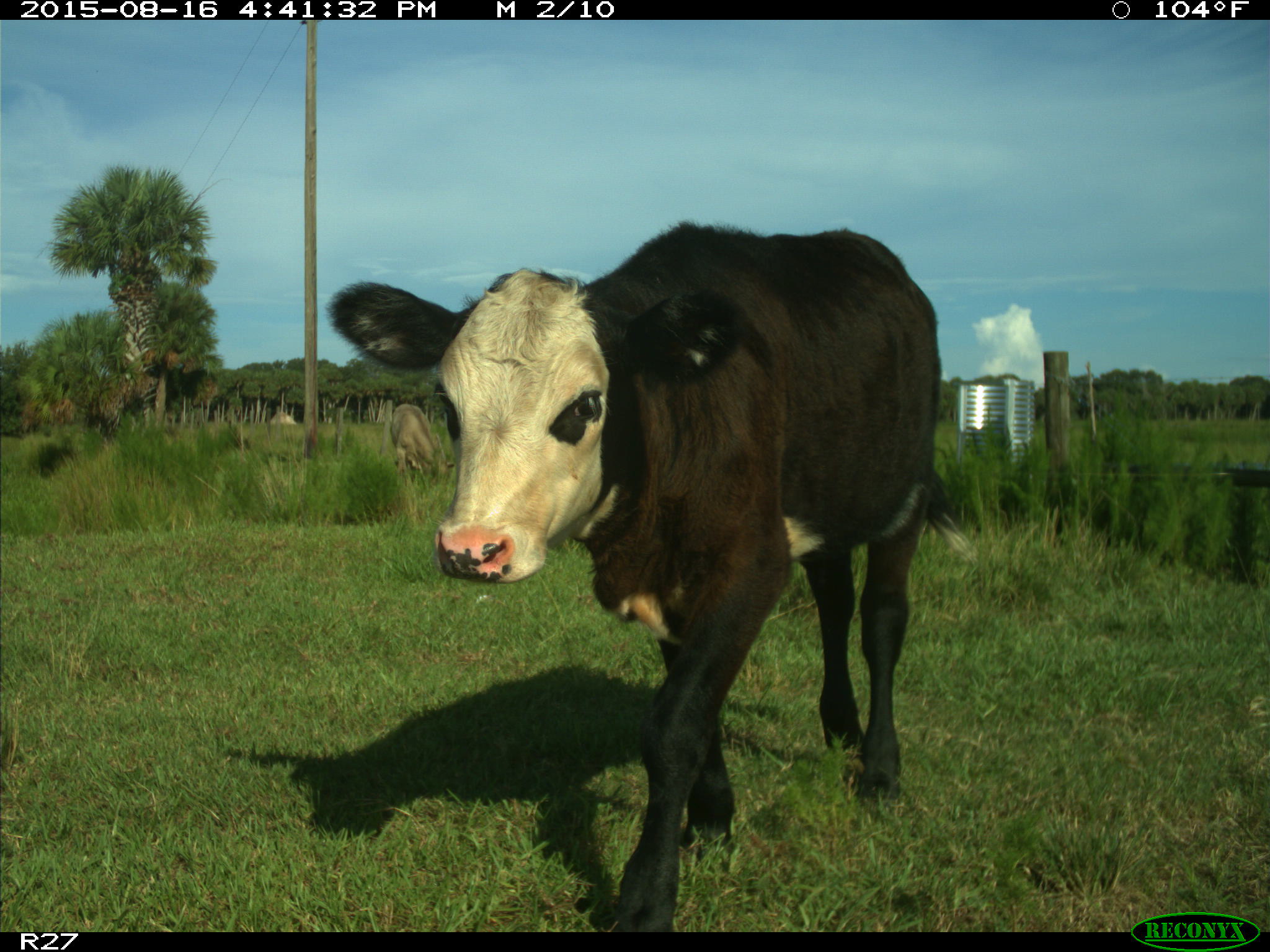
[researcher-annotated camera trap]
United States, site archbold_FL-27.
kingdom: Animalia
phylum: Chordata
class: Mammalia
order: Artiodactyla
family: Bovidae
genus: Bos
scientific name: Bos taurus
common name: domestic cow